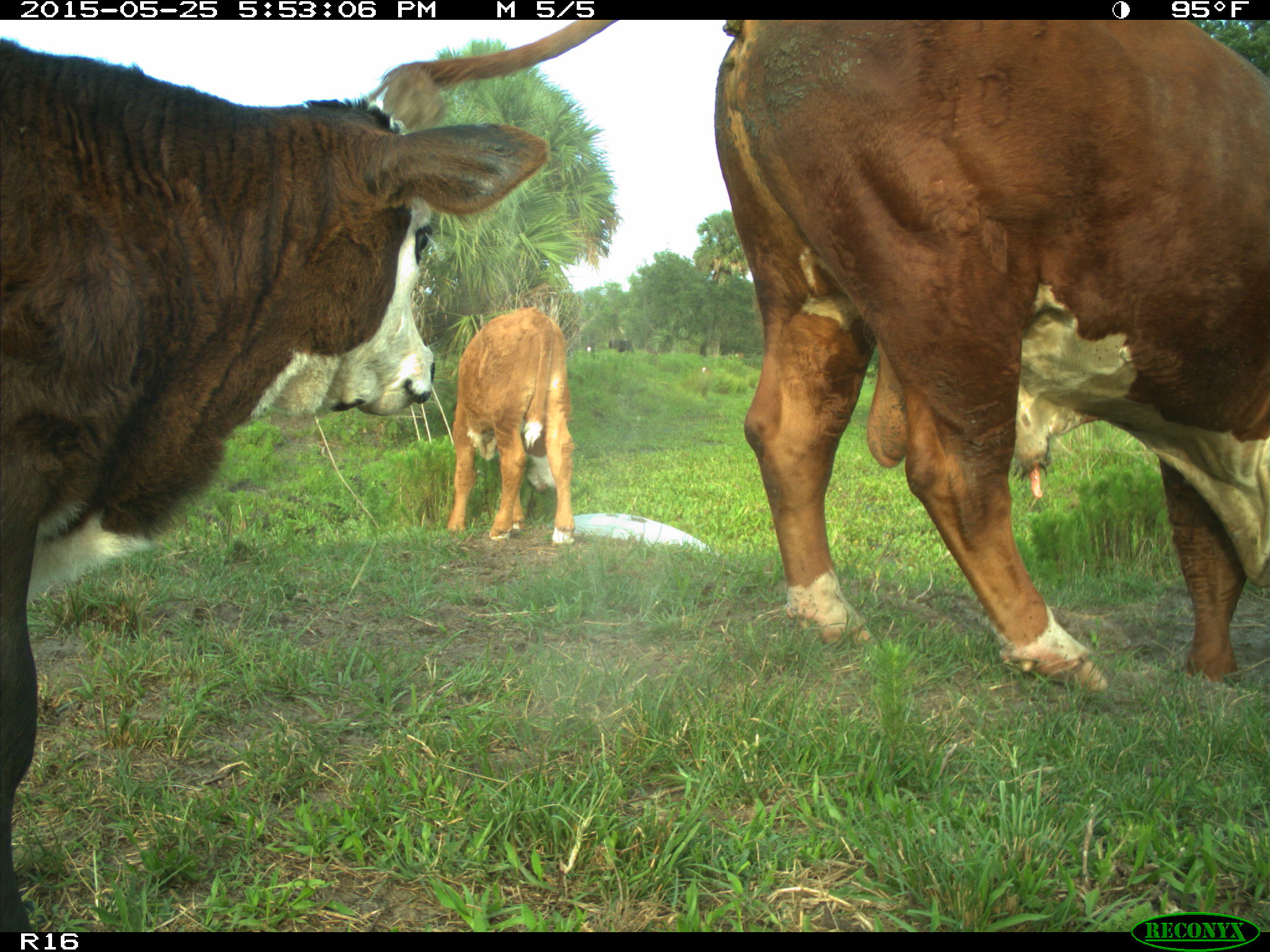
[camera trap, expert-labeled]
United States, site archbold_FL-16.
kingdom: Animalia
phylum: Chordata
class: Mammalia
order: Artiodactyla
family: Bovidae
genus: Bos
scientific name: Bos taurus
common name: domestic cow